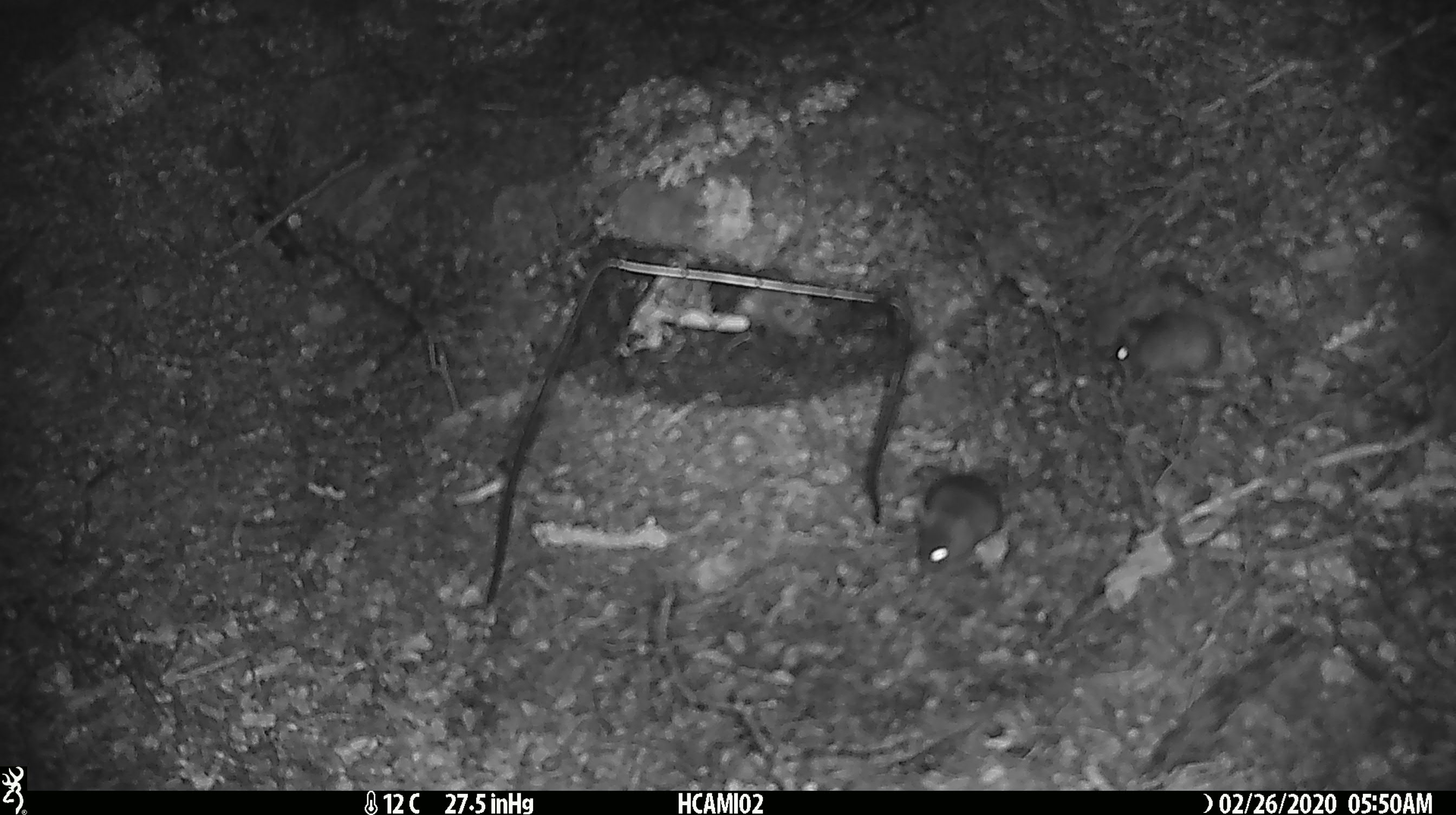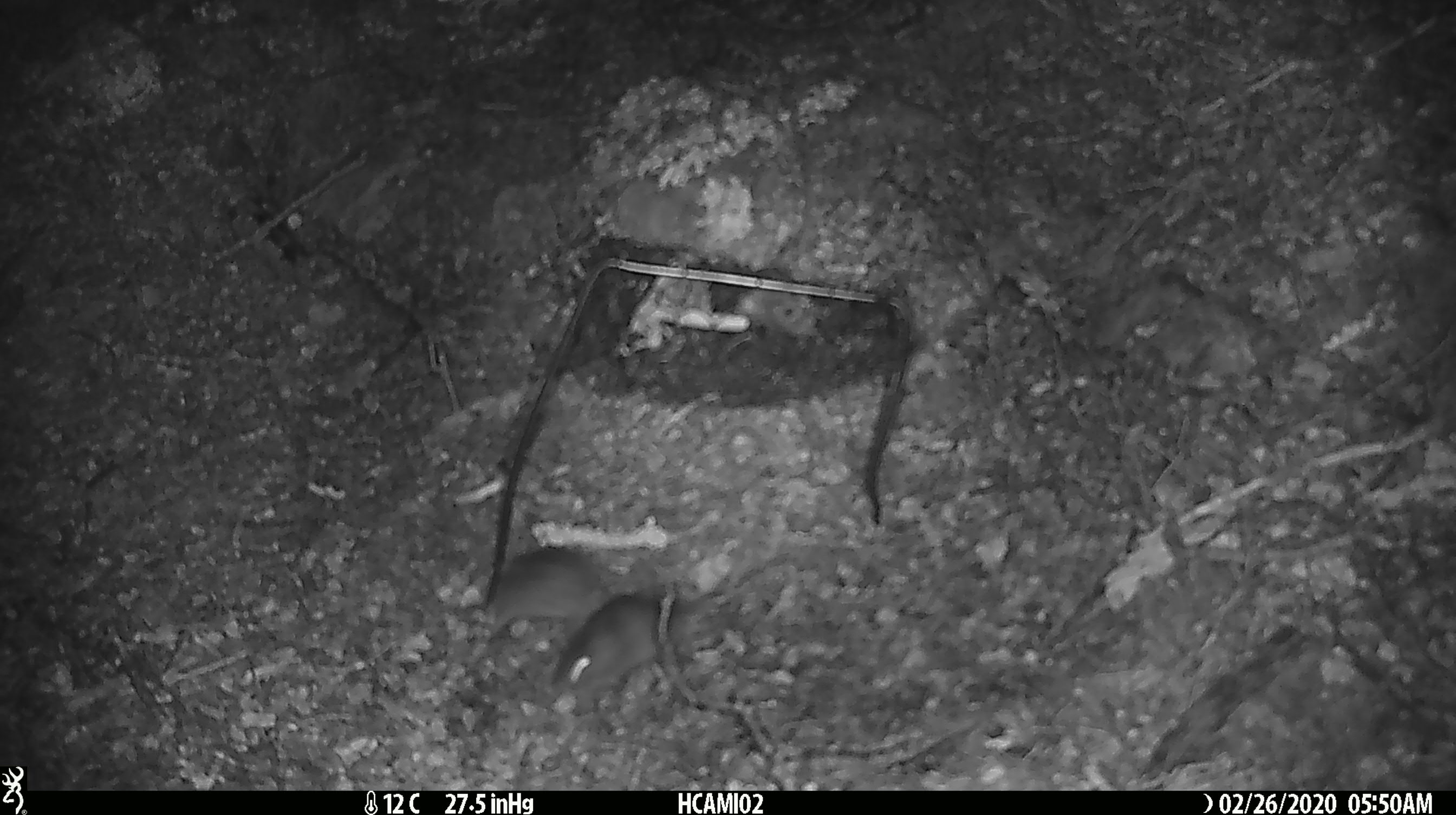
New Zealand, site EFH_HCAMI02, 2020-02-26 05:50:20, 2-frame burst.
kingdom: Animalia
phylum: Chordata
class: Mammalia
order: Rodentia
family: Muridae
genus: Mus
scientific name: Mus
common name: mouse